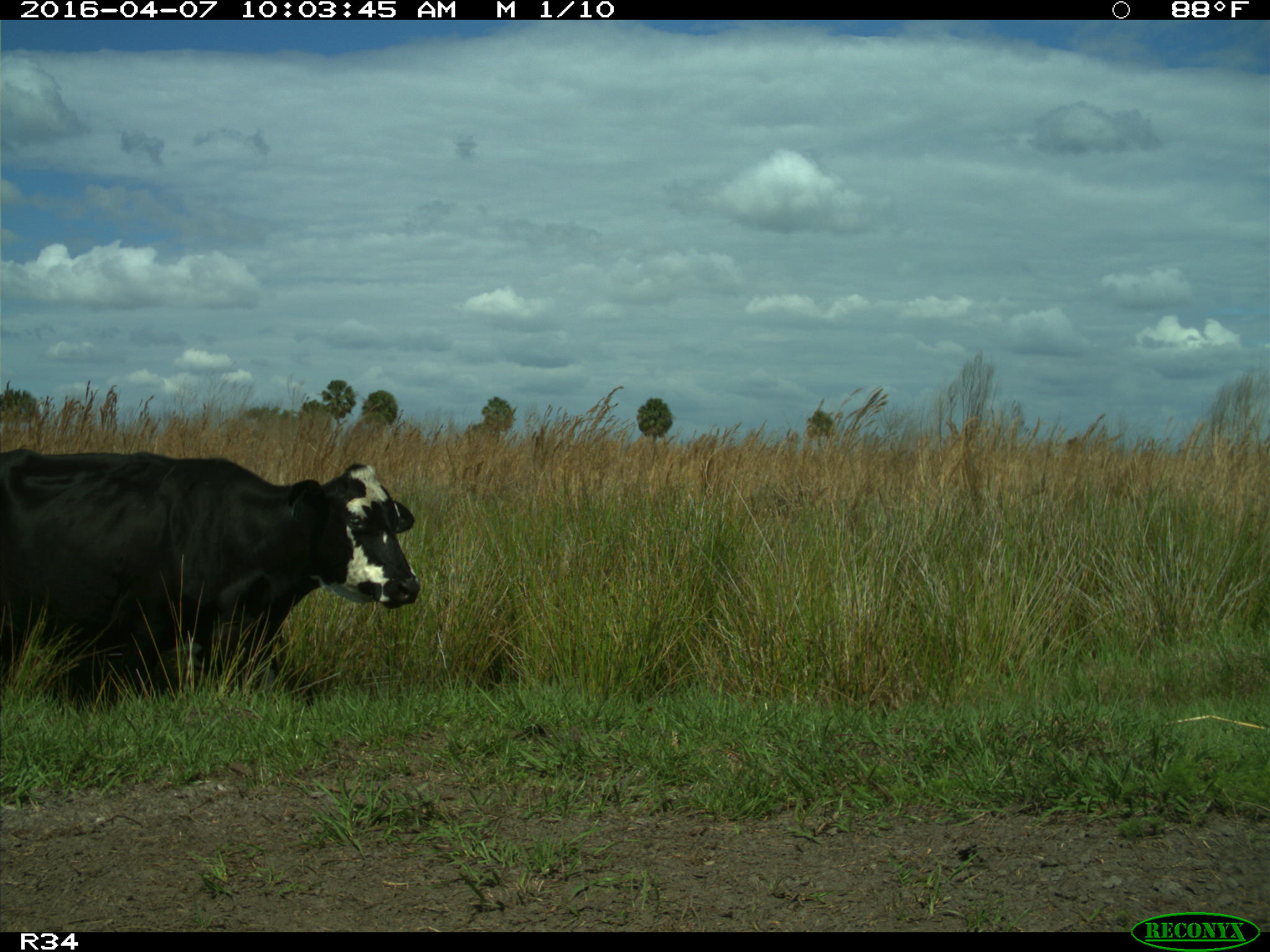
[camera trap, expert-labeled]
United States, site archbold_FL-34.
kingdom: Animalia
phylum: Chordata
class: Mammalia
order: Artiodactyla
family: Bovidae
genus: Bos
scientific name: Bos taurus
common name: domestic cow